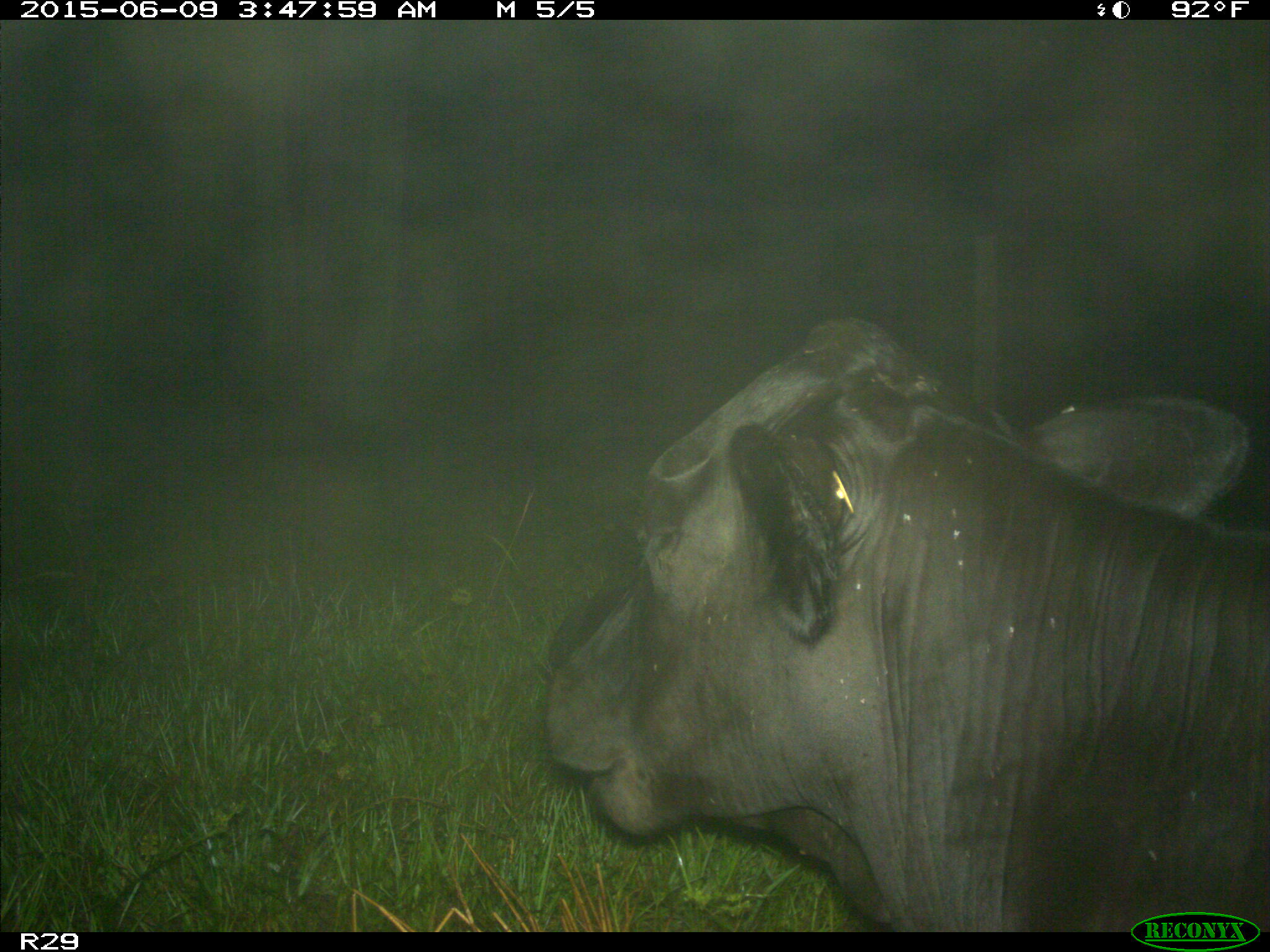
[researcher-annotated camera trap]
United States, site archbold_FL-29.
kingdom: Animalia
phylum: Chordata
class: Mammalia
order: Artiodactyla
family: Bovidae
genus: Bos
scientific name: Bos taurus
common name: domestic cow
Bos taurus (domestic cow).